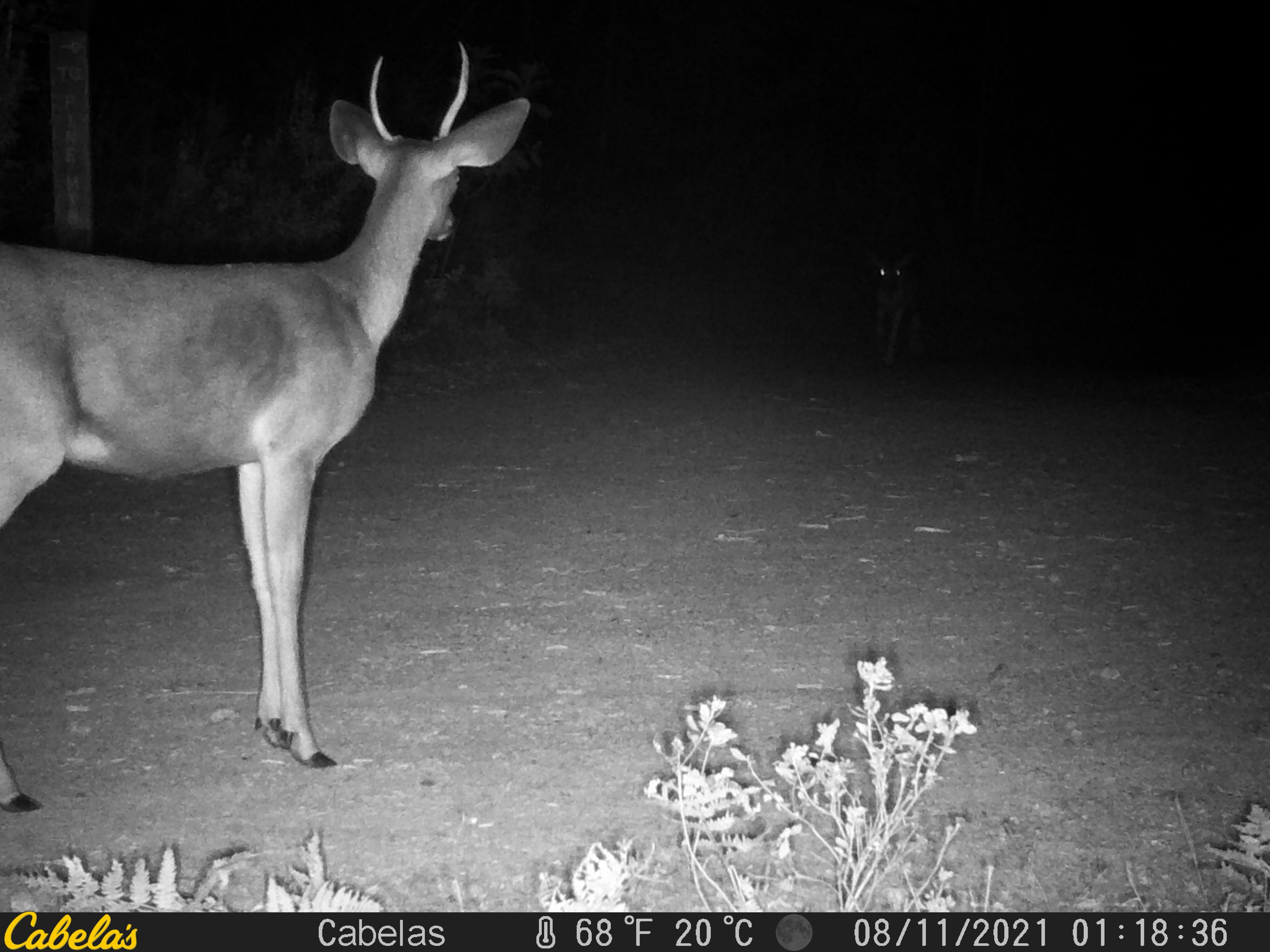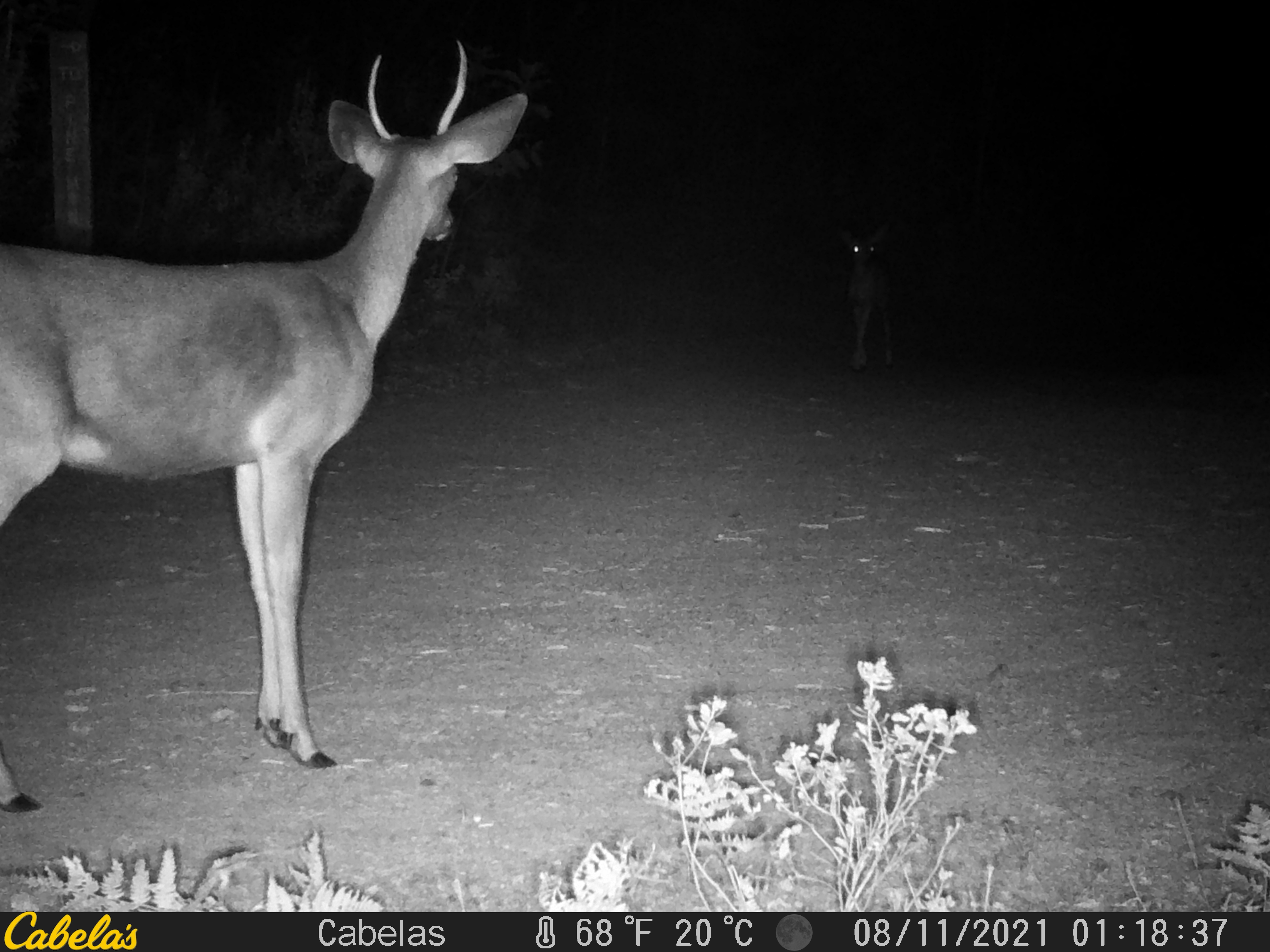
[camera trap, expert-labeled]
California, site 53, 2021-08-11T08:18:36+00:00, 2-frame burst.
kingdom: Animalia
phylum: Chordata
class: Mammalia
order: Artiodactyla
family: Cervidae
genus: Odocoileus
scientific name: Odocoileus hemionus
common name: mule deer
Mule deer (Odocoileus hemionus).